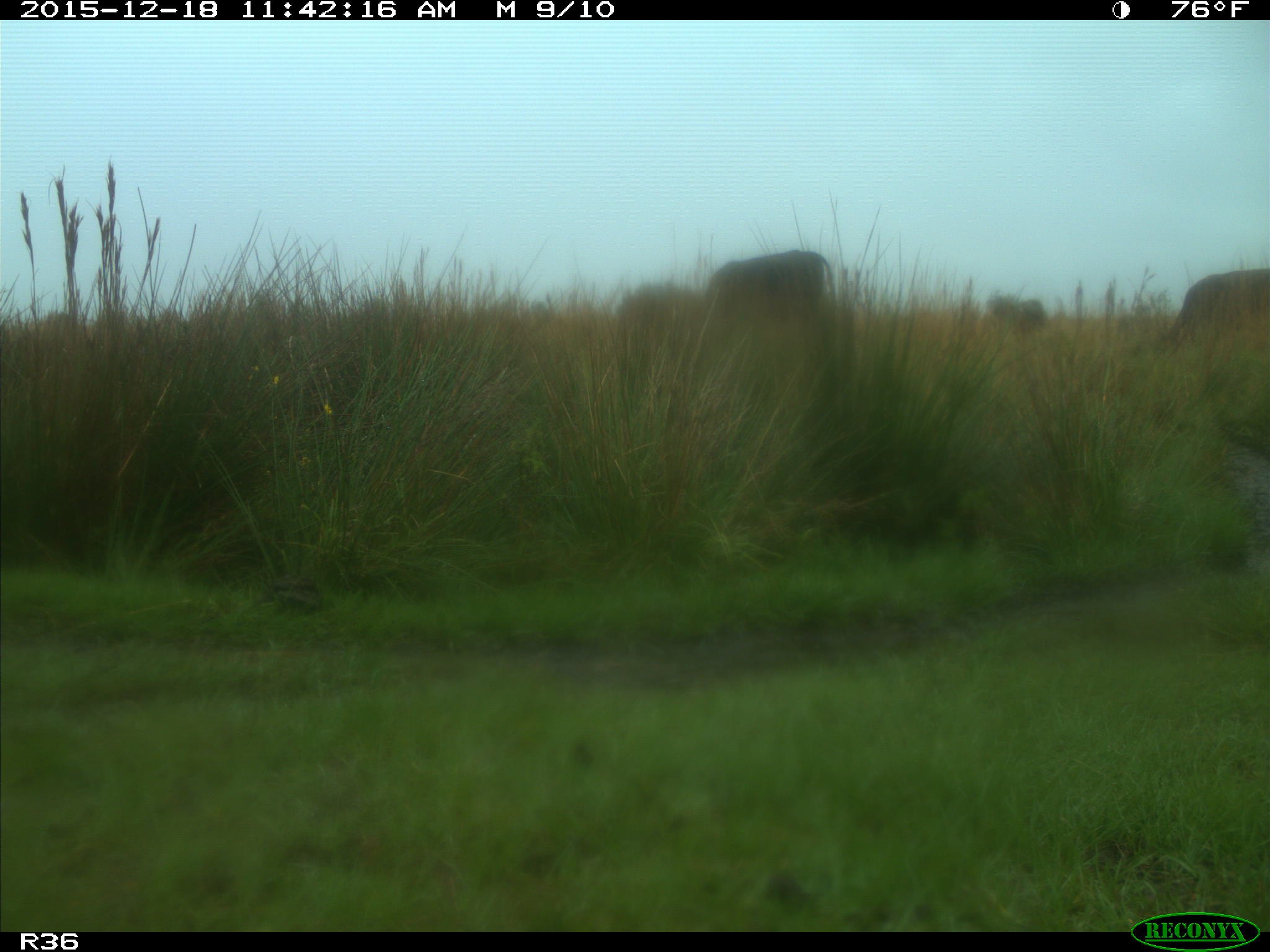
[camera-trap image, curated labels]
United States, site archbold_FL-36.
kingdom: Animalia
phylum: Chordata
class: Mammalia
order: Artiodactyla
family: Bovidae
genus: Bos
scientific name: Bos taurus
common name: domestic cow